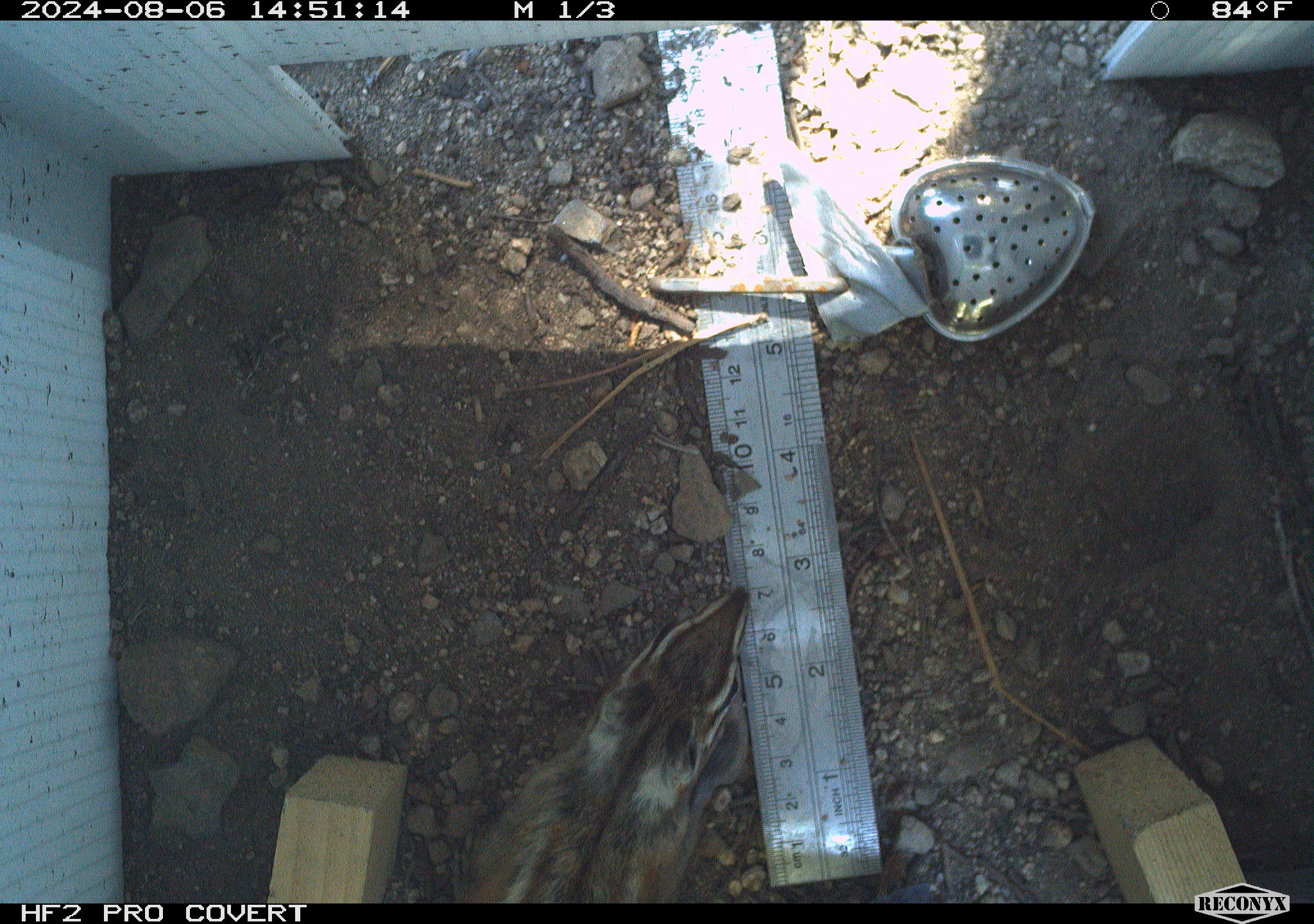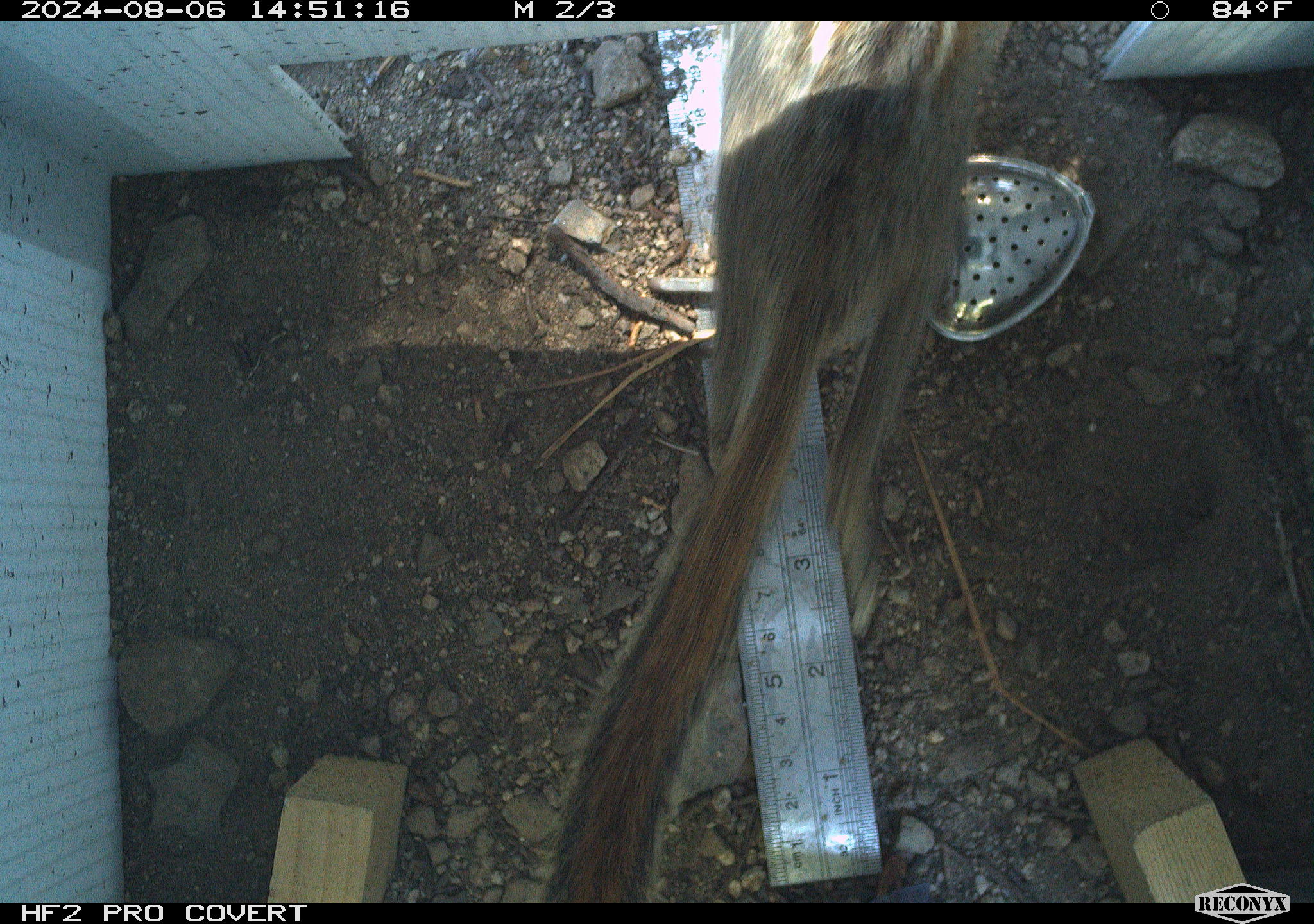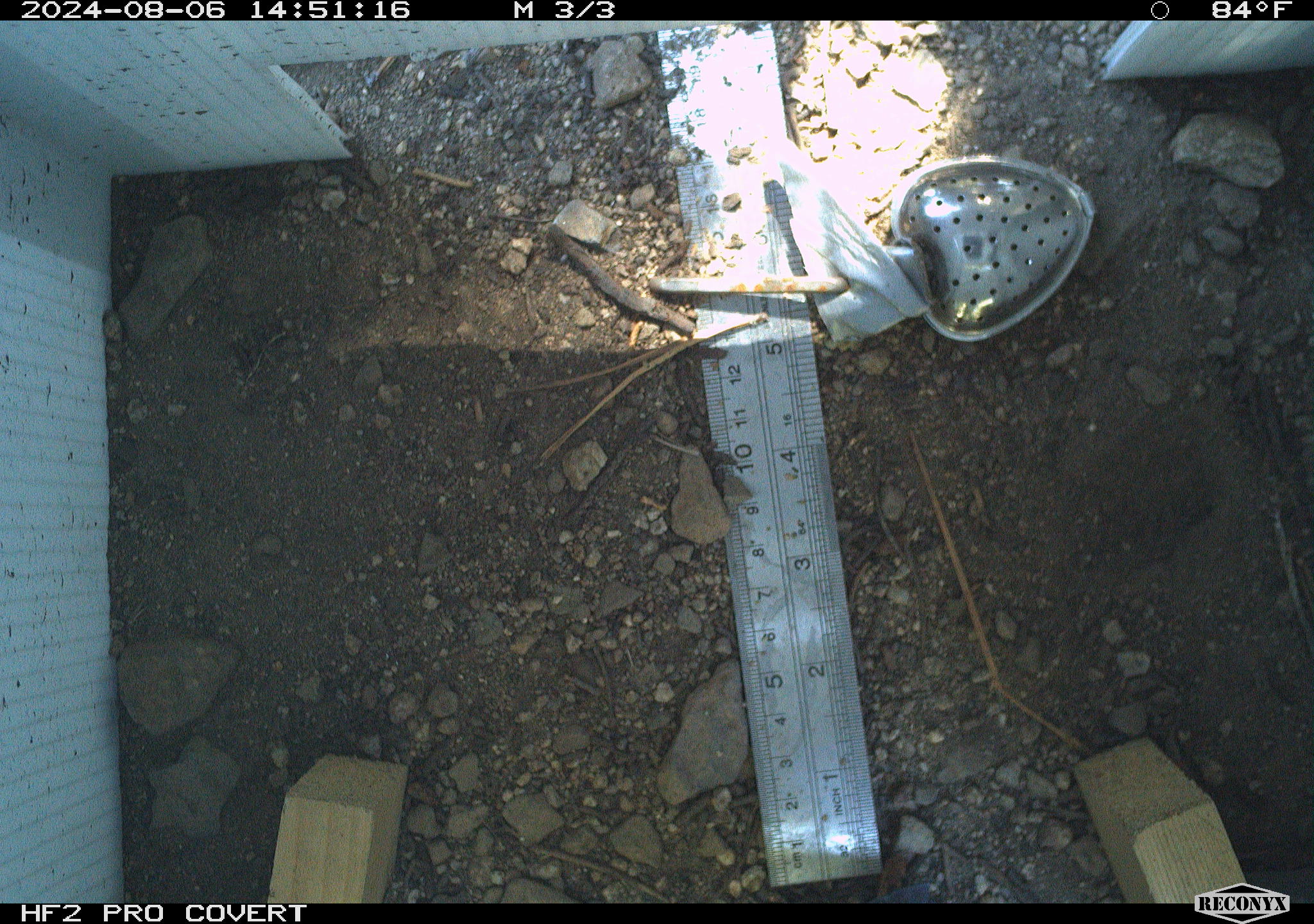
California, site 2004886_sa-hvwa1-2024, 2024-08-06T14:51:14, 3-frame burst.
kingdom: Animalia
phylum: Chordata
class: Mammalia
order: Rodentia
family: Sciuridae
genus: Neotamias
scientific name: Neotamias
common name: western chipmunks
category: neotamias species